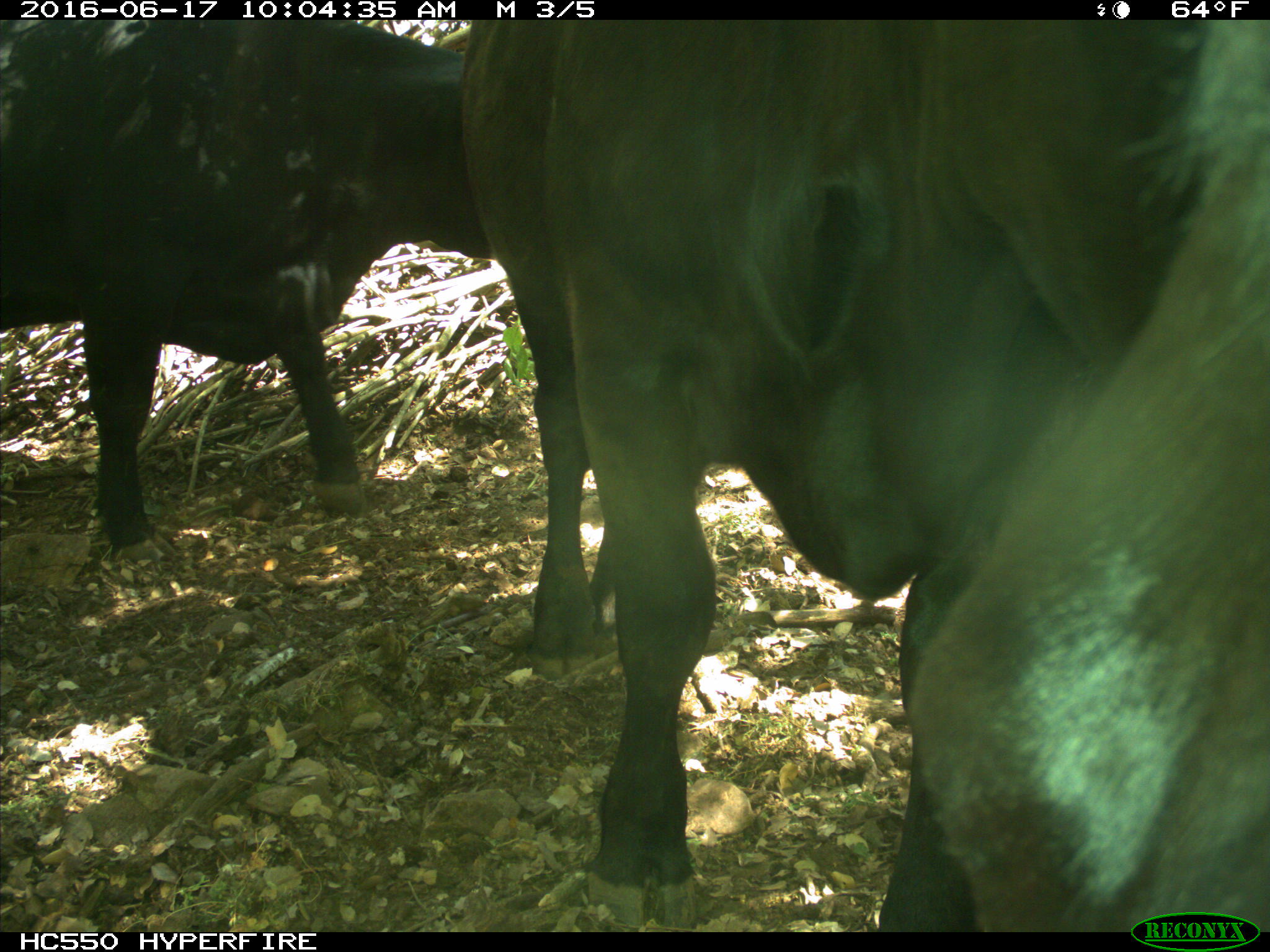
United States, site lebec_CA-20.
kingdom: Animalia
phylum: Chordata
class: Mammalia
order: Artiodactyla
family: Bovidae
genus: Bos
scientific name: Bos taurus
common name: domestic cow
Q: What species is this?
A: Bos taurus (domestic cow).